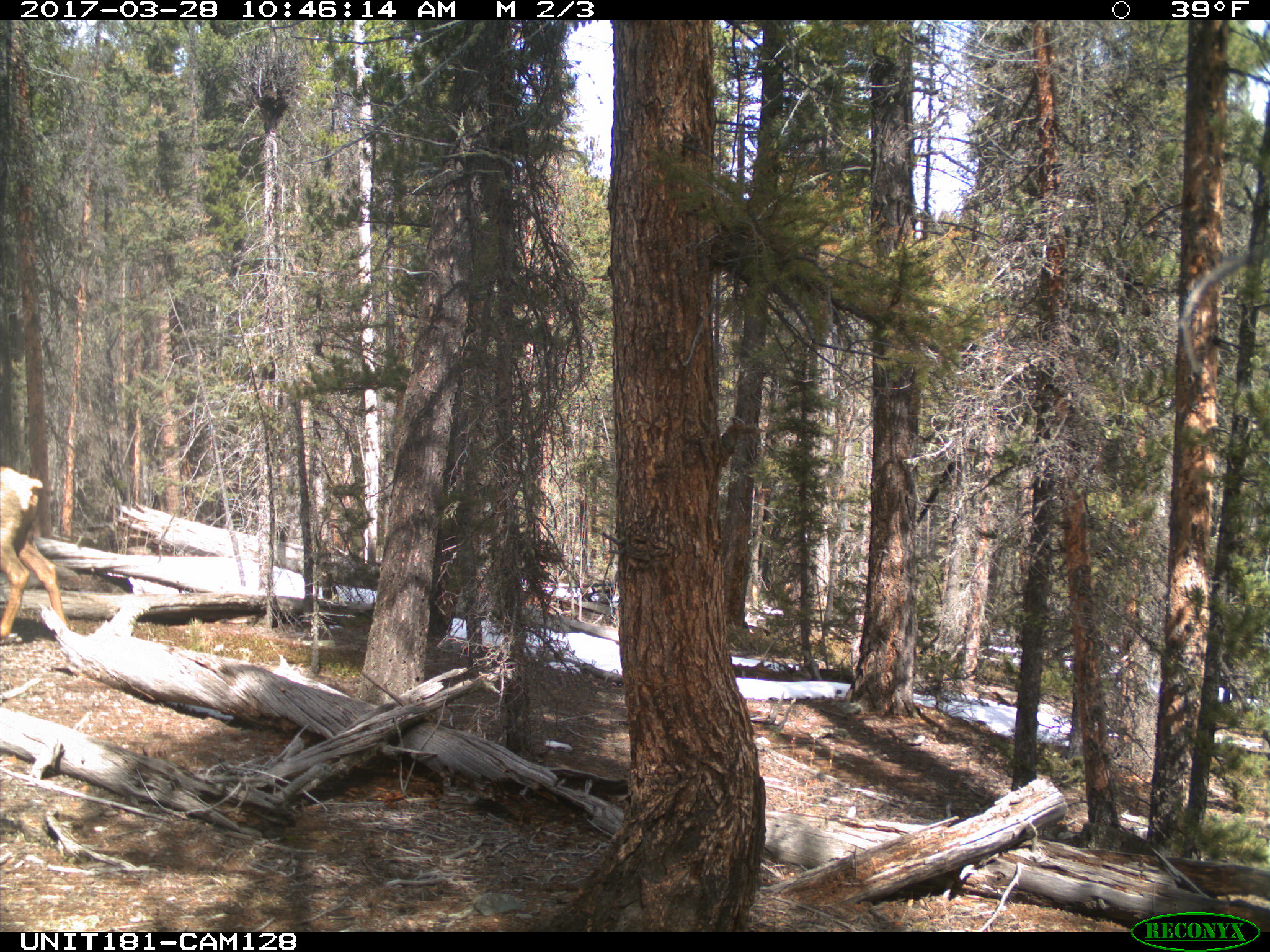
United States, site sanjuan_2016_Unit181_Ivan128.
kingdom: Animalia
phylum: Chordata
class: Mammalia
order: Artiodactyla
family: Cervidae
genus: Cervus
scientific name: Cervus elaphus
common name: red deer